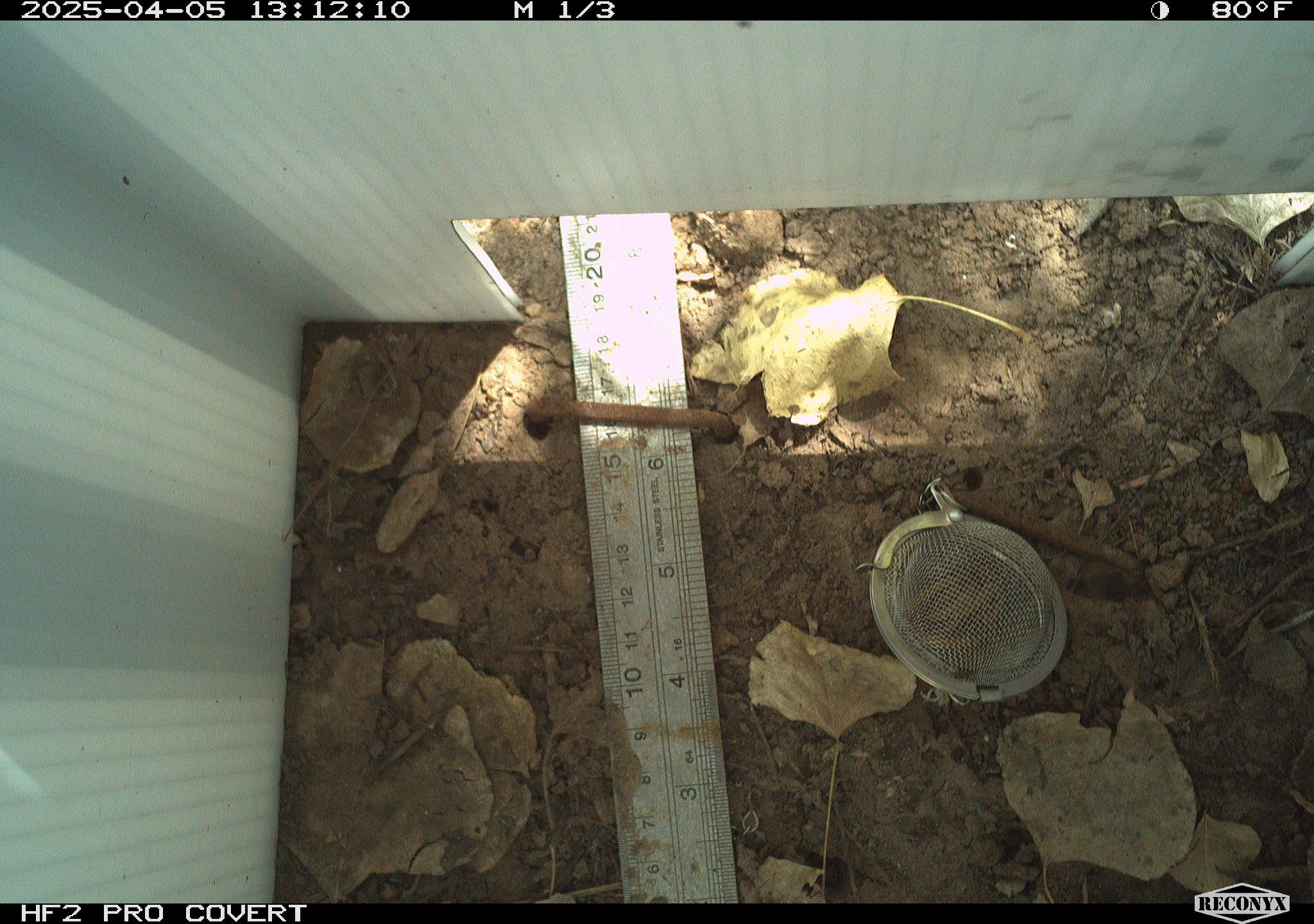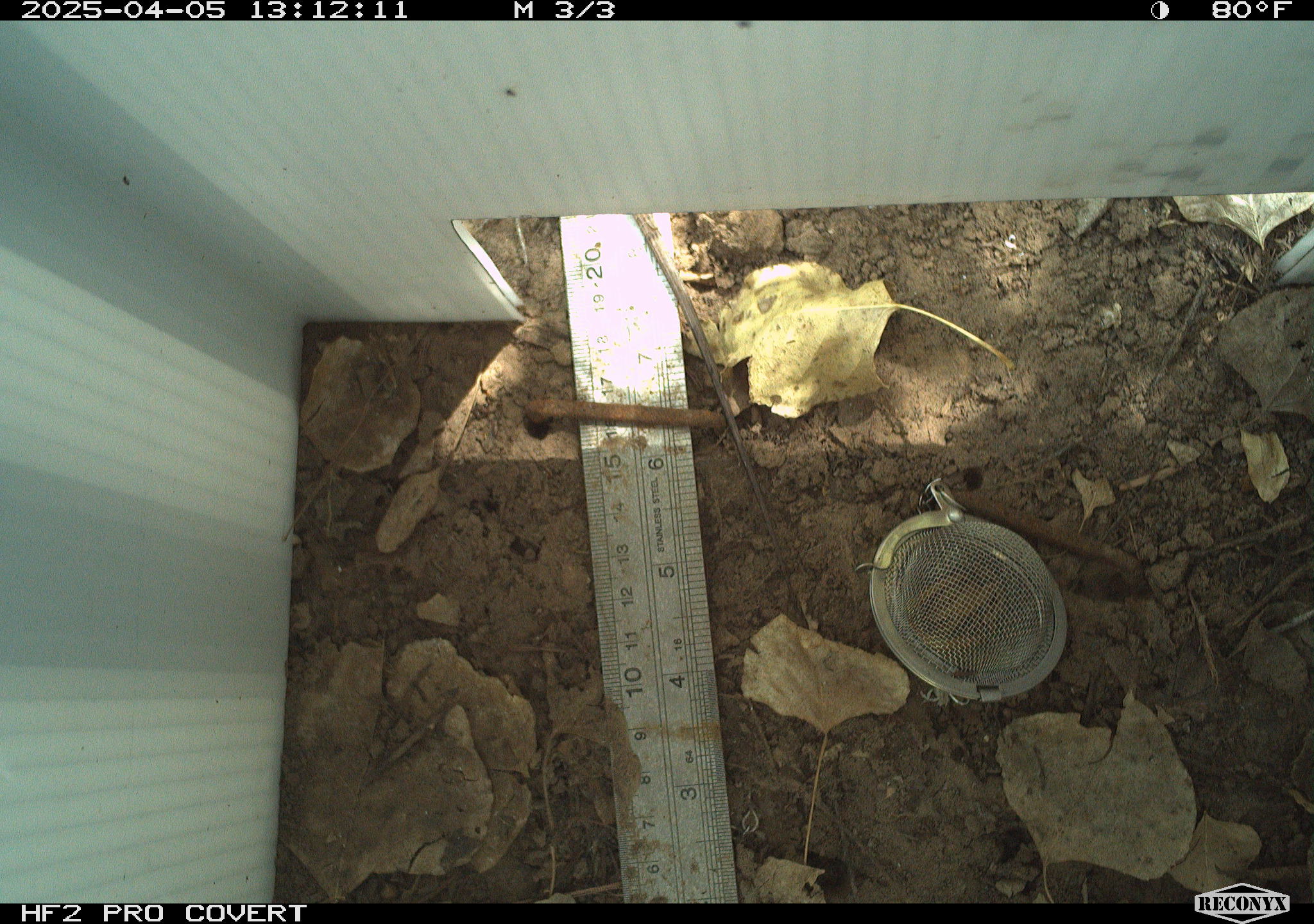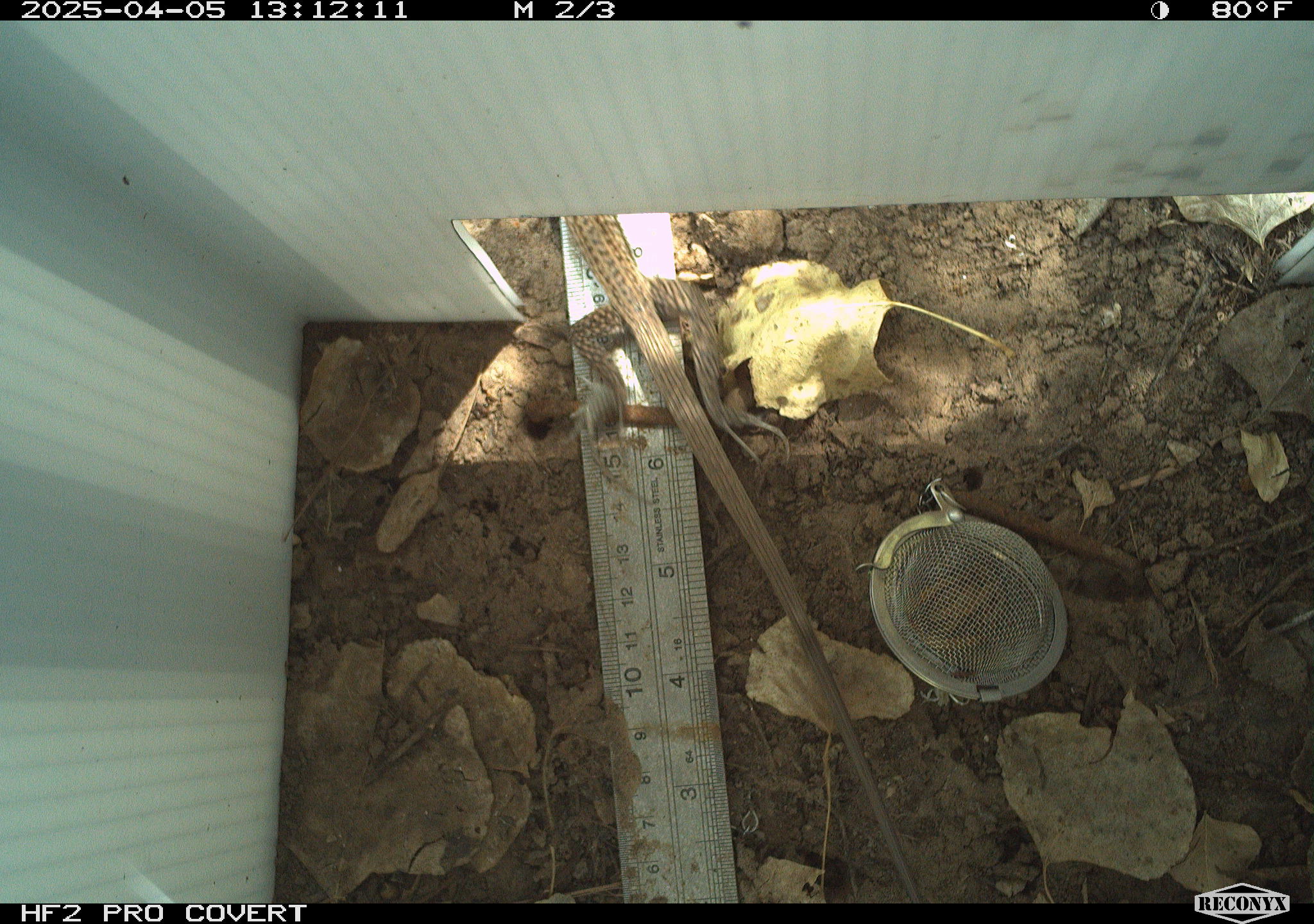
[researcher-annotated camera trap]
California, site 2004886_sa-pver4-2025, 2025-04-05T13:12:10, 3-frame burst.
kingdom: Animalia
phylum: Chordata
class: Reptilia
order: Squamata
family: Teiidae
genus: Aspidoscelis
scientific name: Aspidoscelis tigris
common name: western whiptail